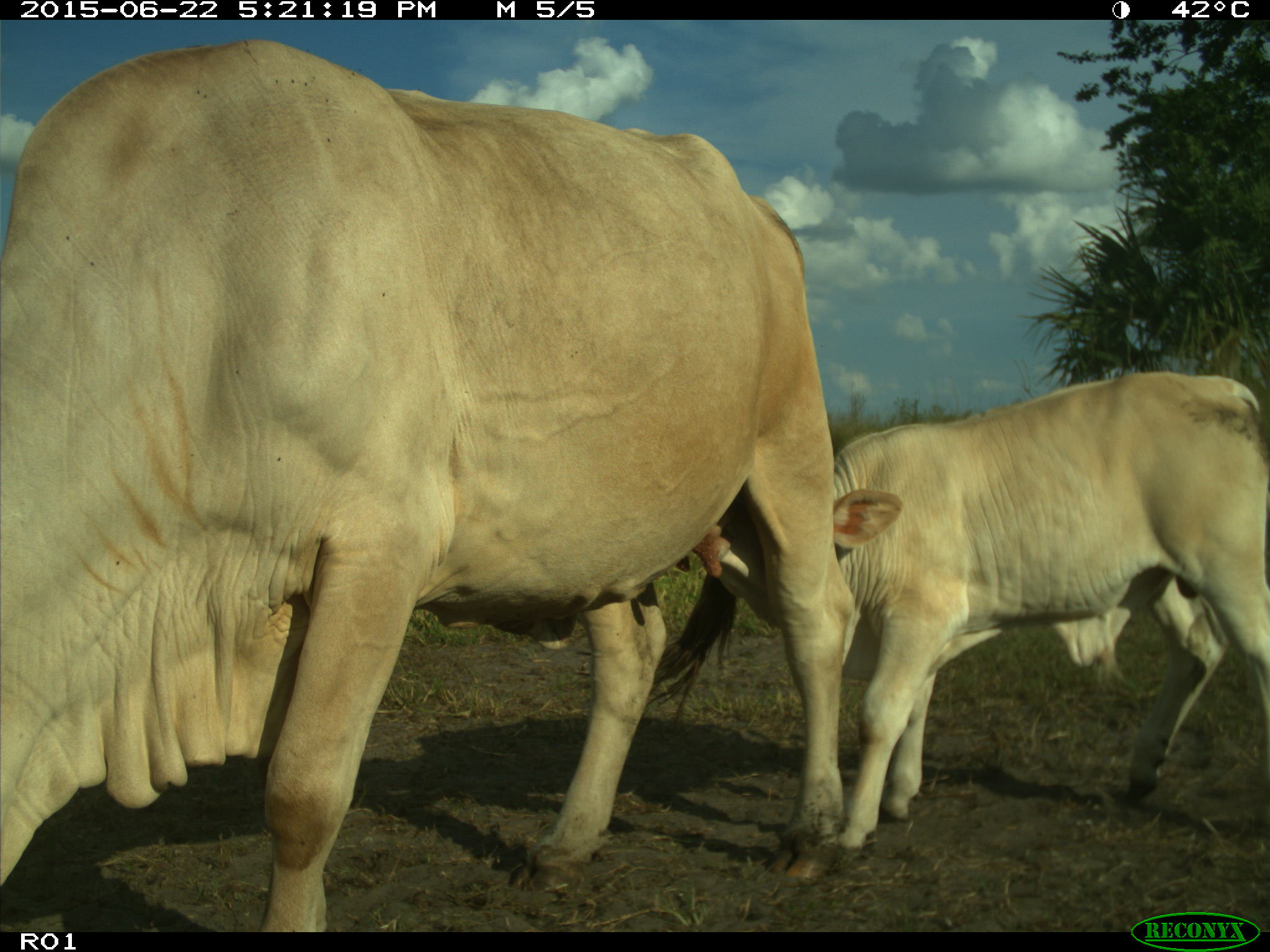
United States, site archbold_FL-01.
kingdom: Animalia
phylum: Chordata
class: Mammalia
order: Artiodactyla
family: Bovidae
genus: Bos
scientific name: Bos taurus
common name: domestic cow